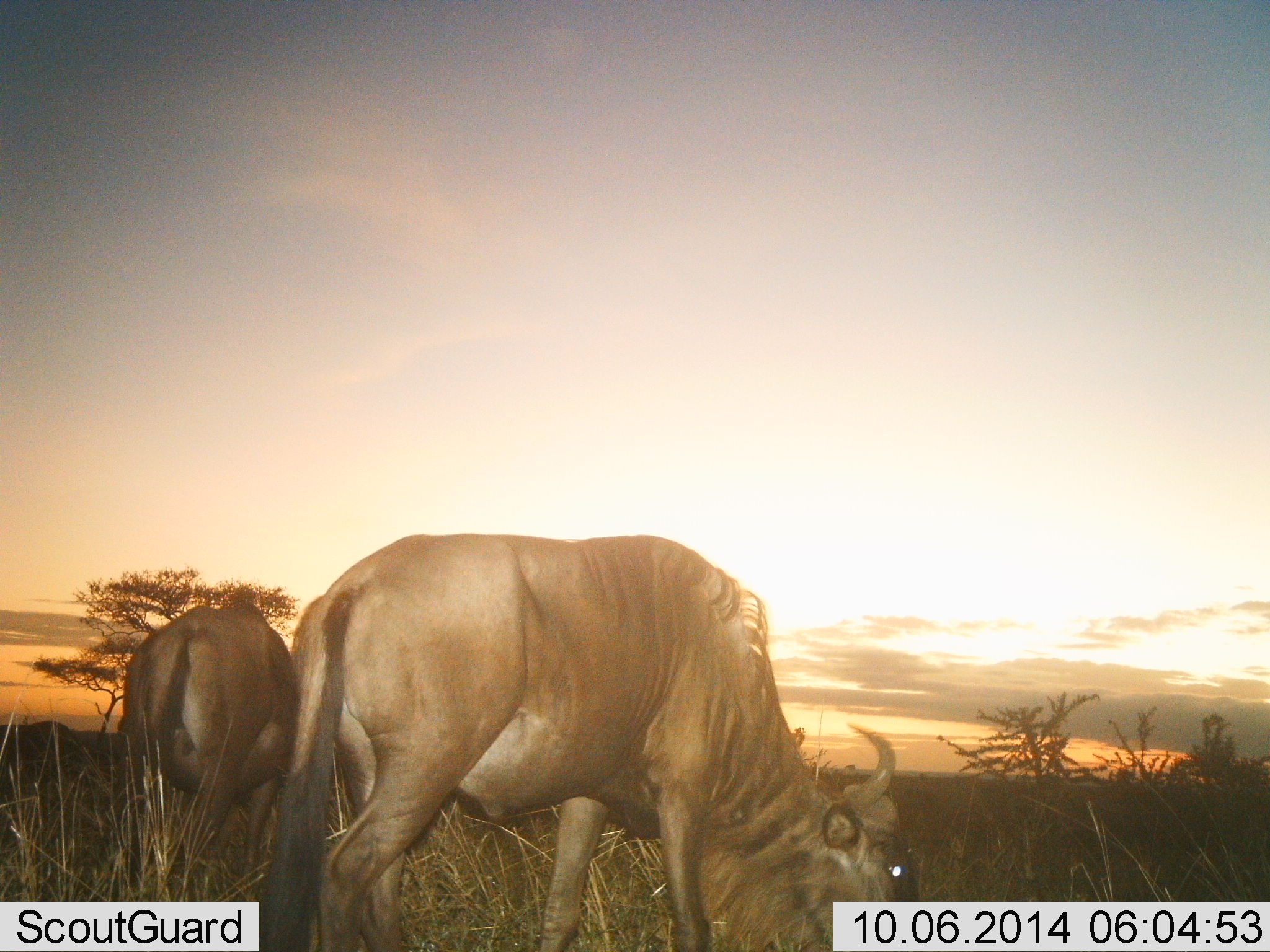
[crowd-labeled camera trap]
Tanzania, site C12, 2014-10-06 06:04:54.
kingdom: Animalia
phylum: Chordata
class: Mammalia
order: Artiodactyla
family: Bovidae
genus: Connochaetes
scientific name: Connochaetes taurinus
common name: blue wildebeest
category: wildebeest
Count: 2.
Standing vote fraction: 40%.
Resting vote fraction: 0%.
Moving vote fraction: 0%.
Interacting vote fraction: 0%.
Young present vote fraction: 0%.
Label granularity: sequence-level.